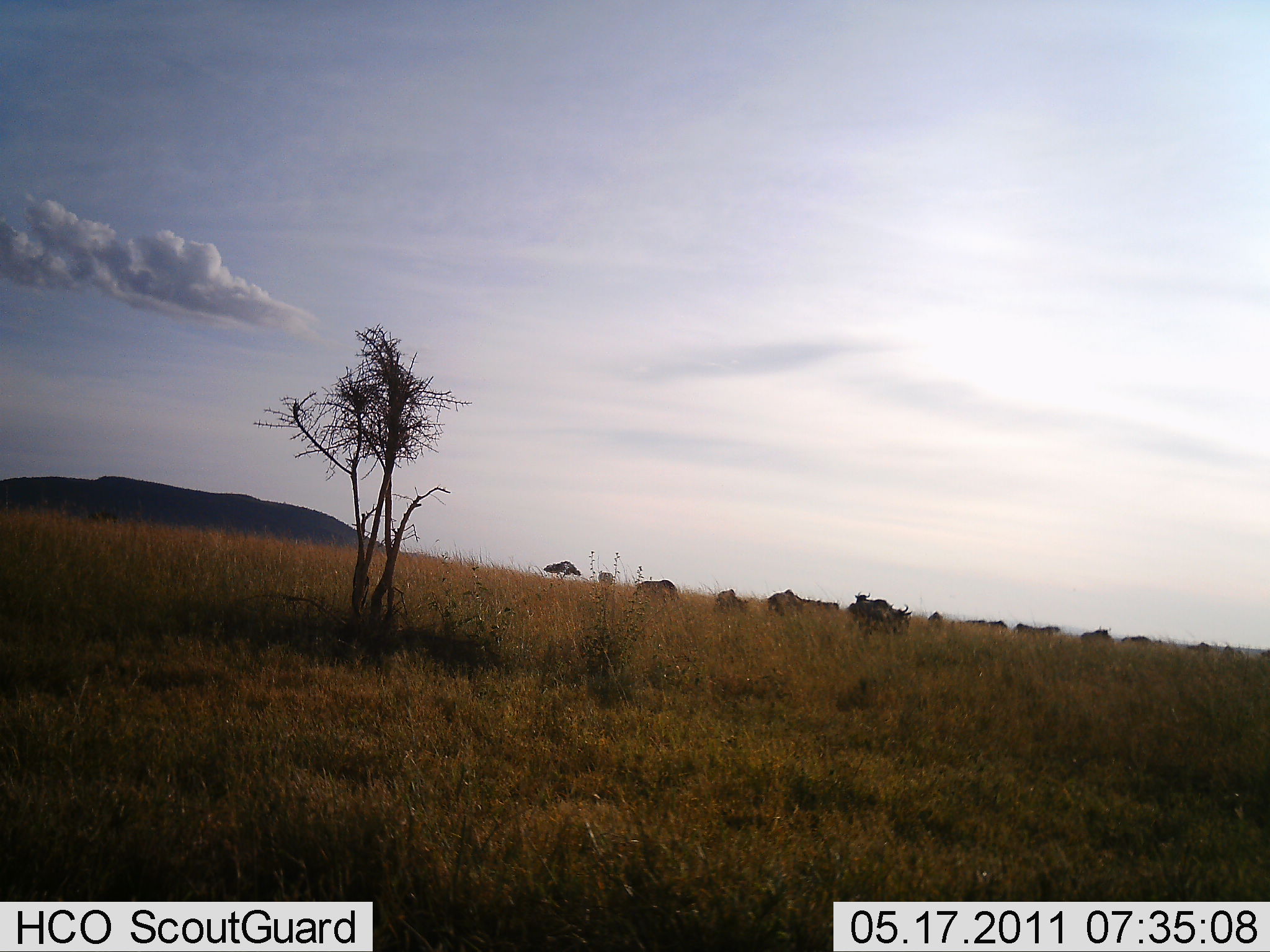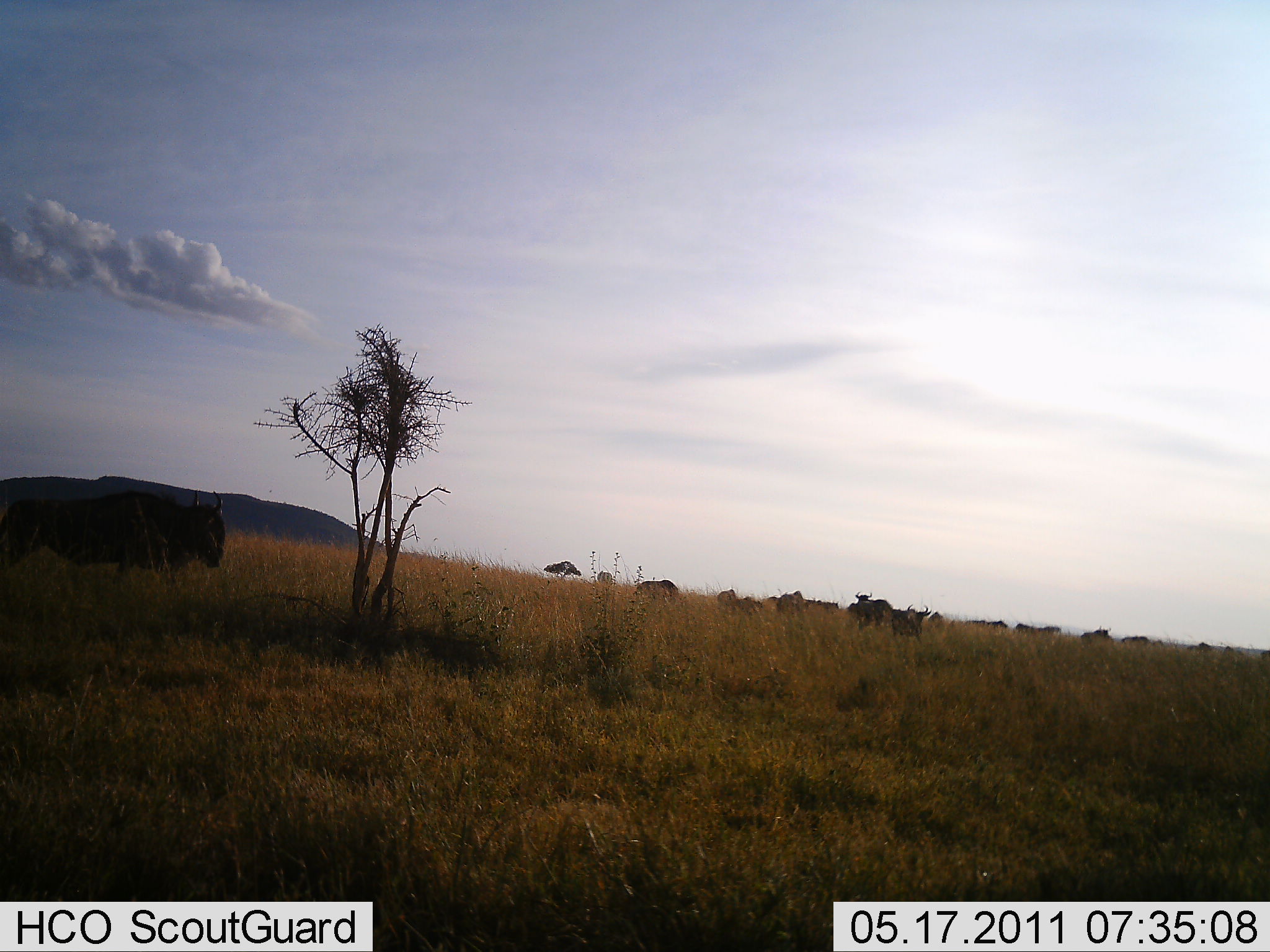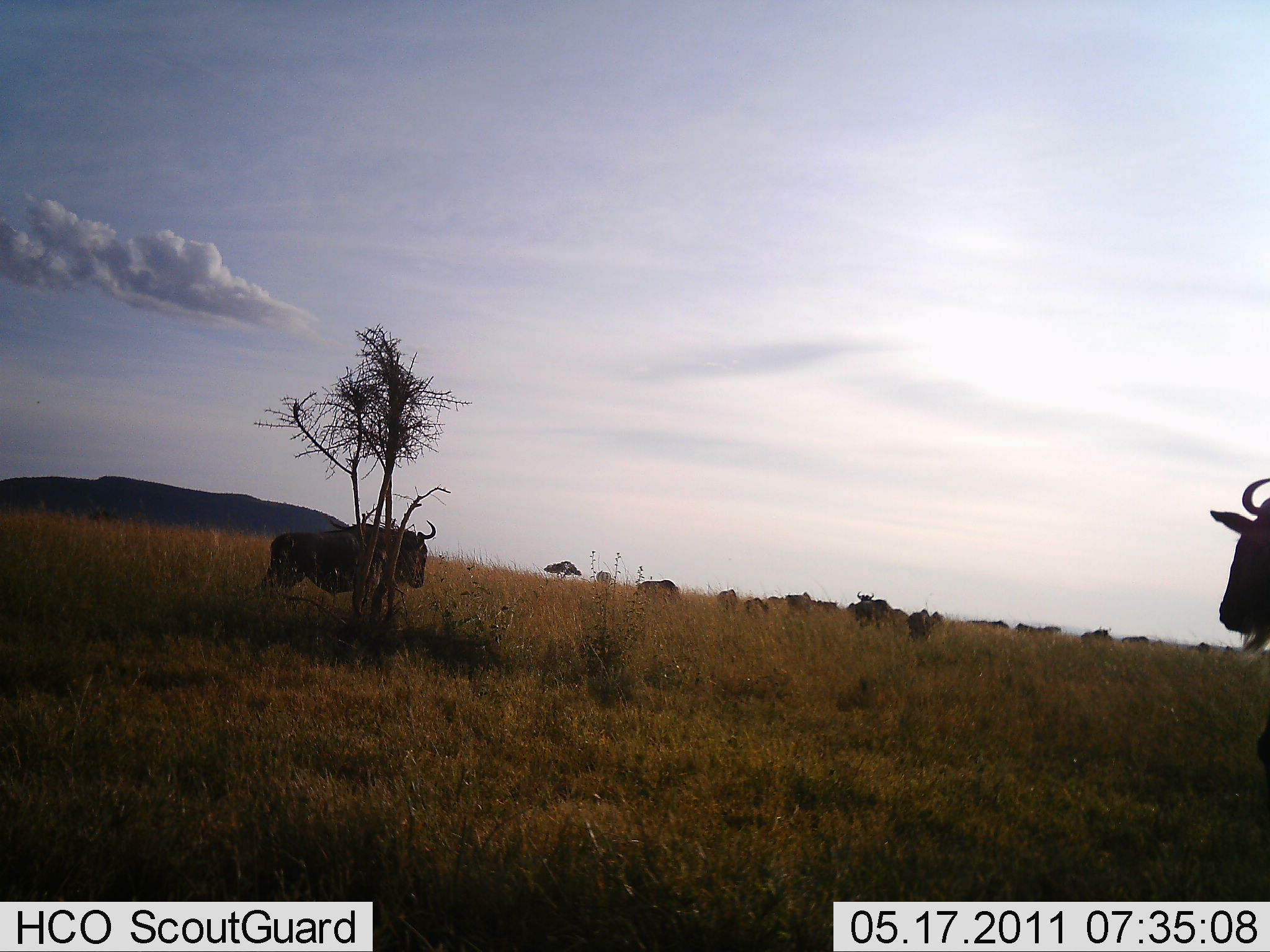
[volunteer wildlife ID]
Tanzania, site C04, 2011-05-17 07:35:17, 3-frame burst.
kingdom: Animalia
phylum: Chordata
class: Mammalia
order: Artiodactyla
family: Bovidae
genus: Connochaetes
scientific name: Connochaetes taurinus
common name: blue wildebeest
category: wildebeest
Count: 11-50.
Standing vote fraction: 64%.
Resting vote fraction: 0%.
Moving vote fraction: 64%.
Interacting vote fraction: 0%.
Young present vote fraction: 0%.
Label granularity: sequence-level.